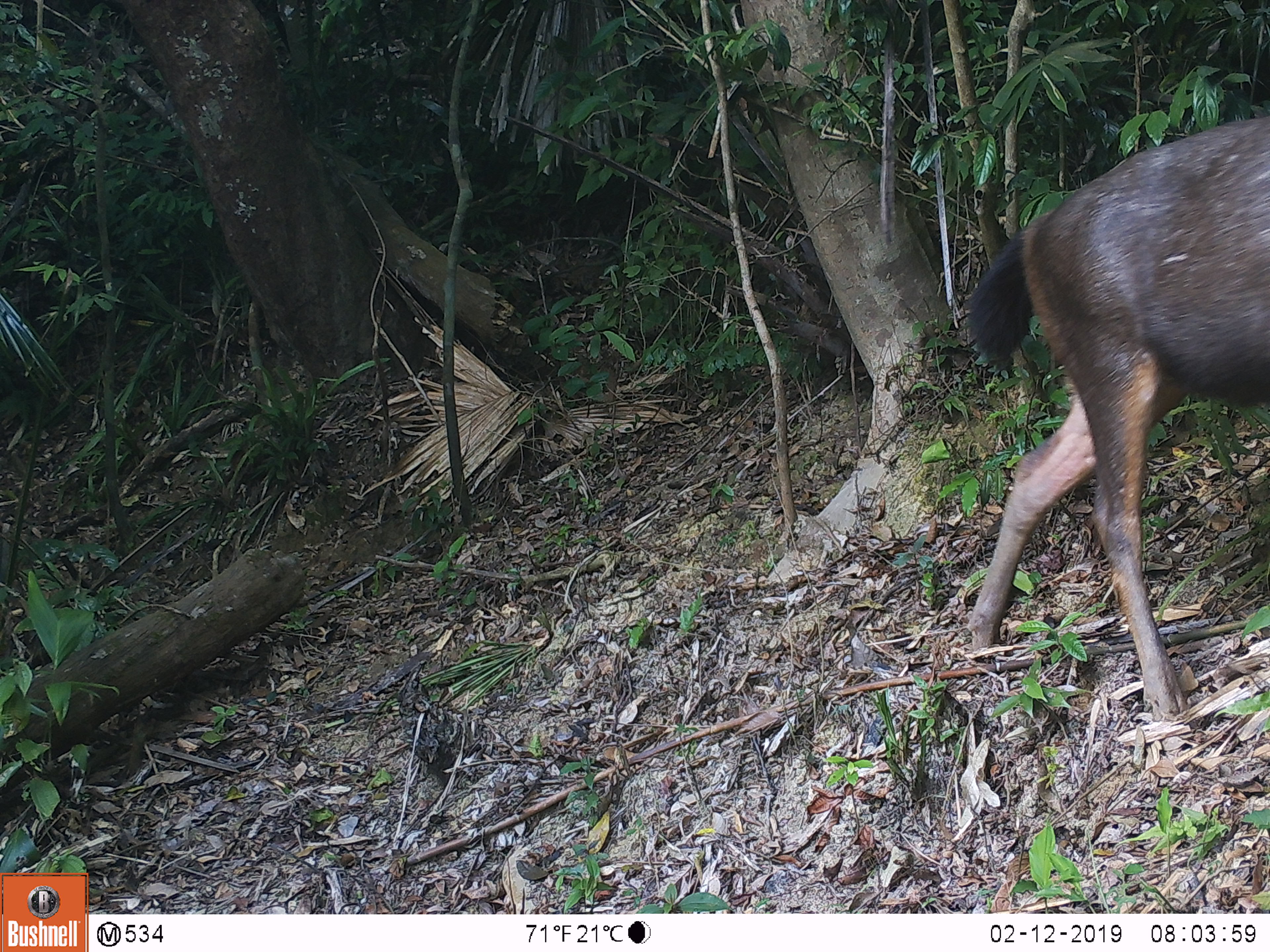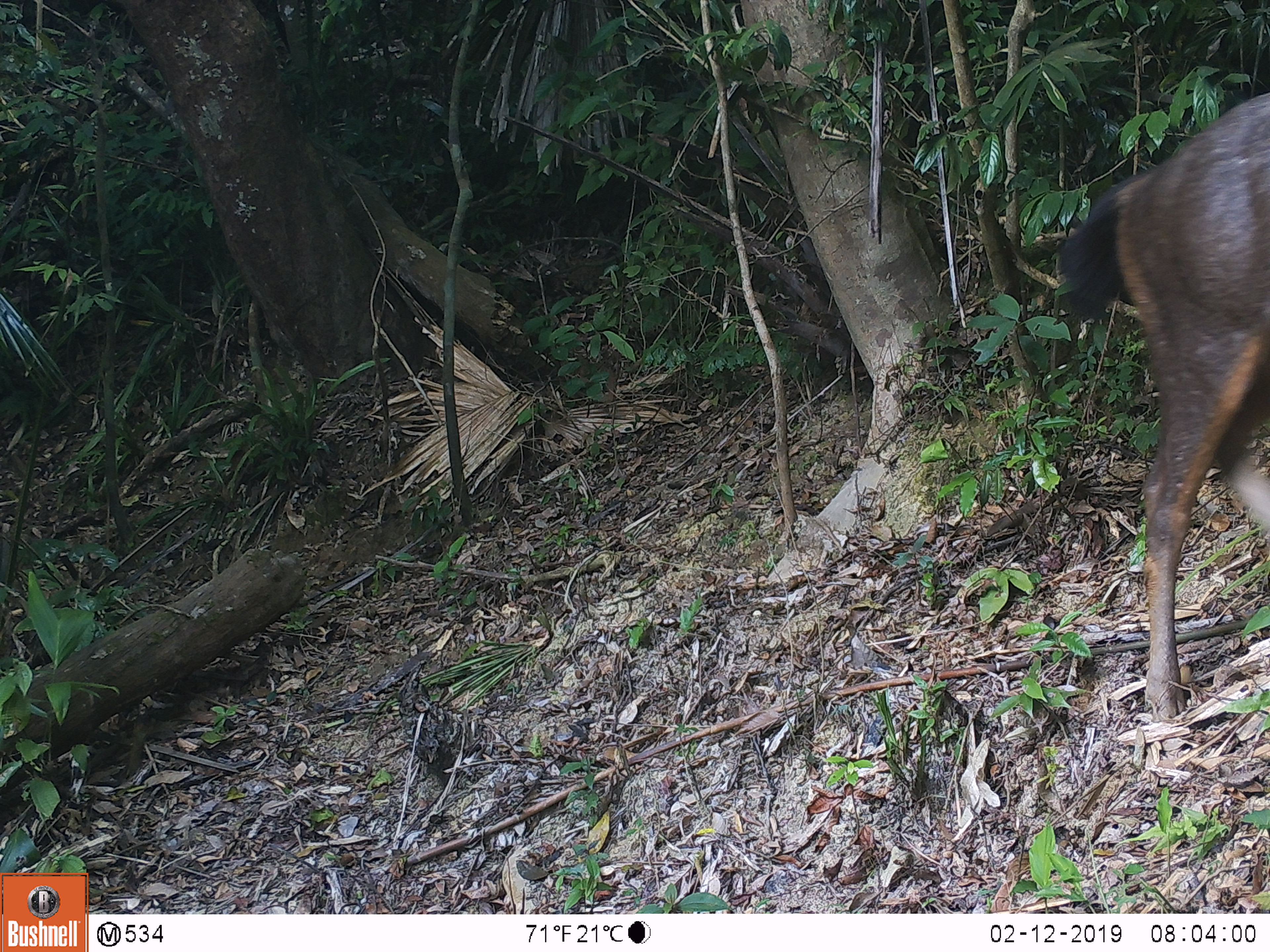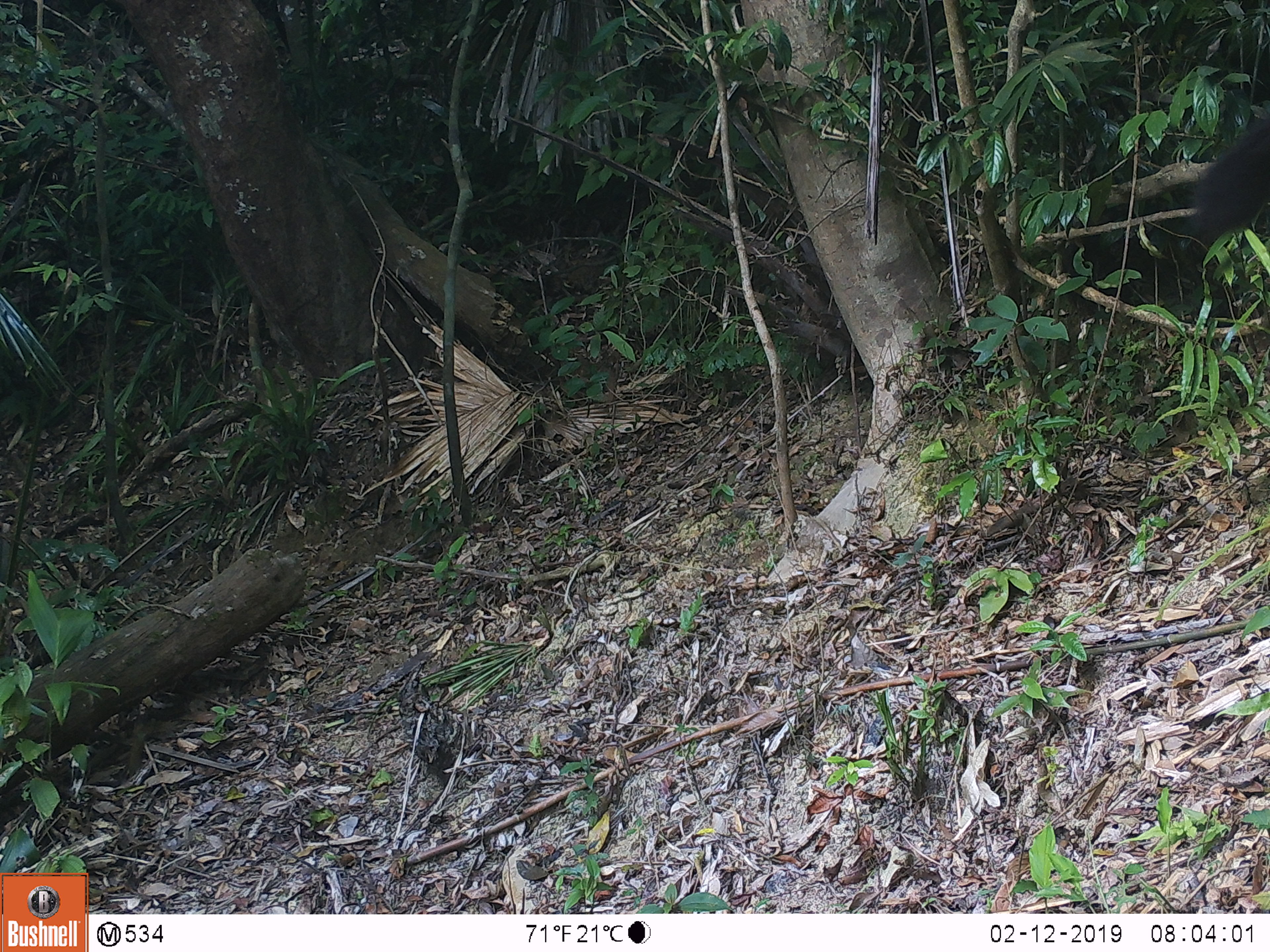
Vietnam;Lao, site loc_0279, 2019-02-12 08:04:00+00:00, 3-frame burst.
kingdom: Animalia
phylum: Chordata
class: Mammalia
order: Artiodactyla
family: Cervidae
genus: Rusa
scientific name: Rusa unicolor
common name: sambar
Sambar (Rusa unicolor). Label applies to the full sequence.